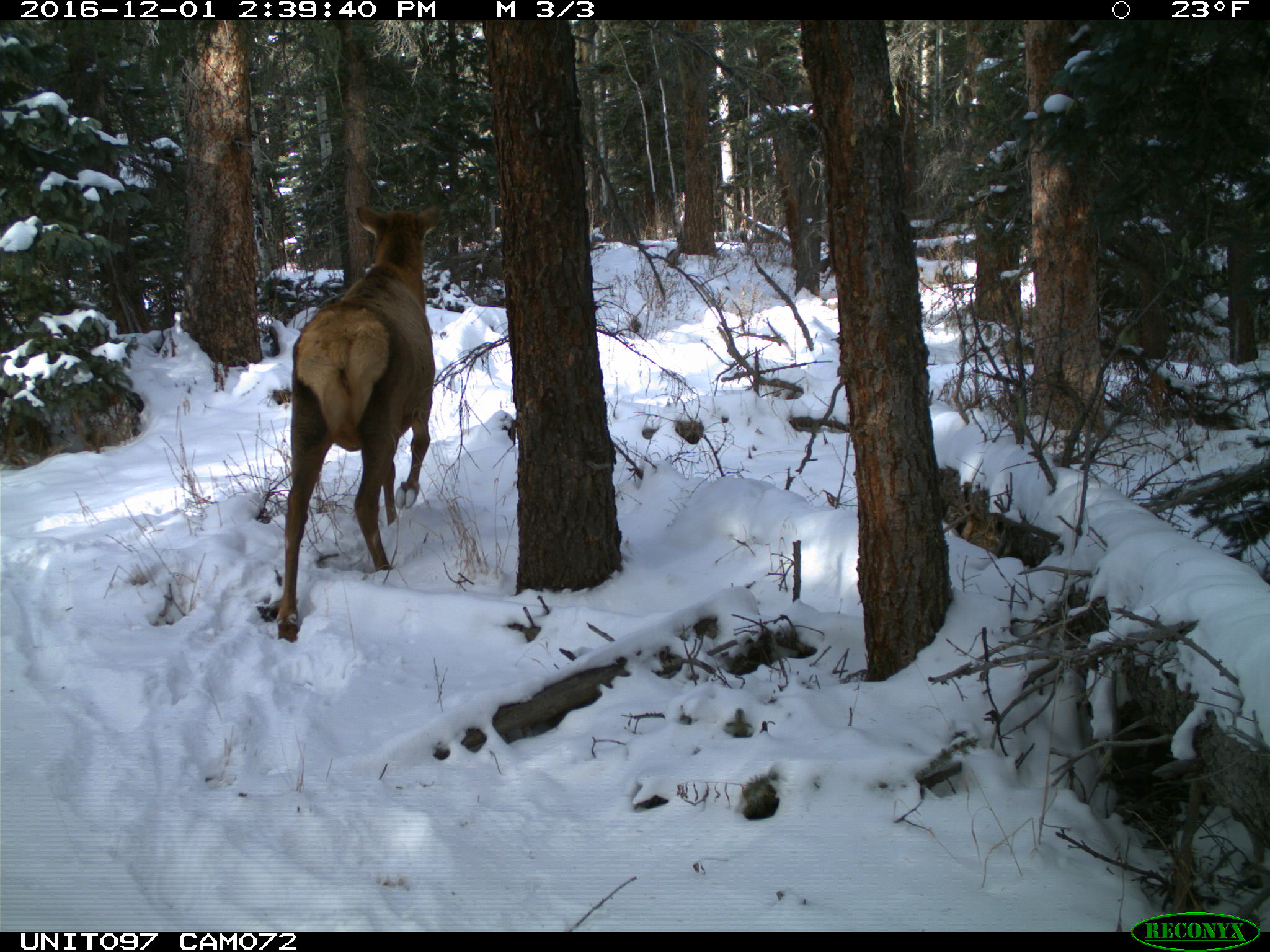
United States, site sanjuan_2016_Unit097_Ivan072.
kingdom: Animalia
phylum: Chordata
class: Mammalia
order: Artiodactyla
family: Cervidae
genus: Cervus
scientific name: Cervus elaphus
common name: red deer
Cervus elaphus (red deer).